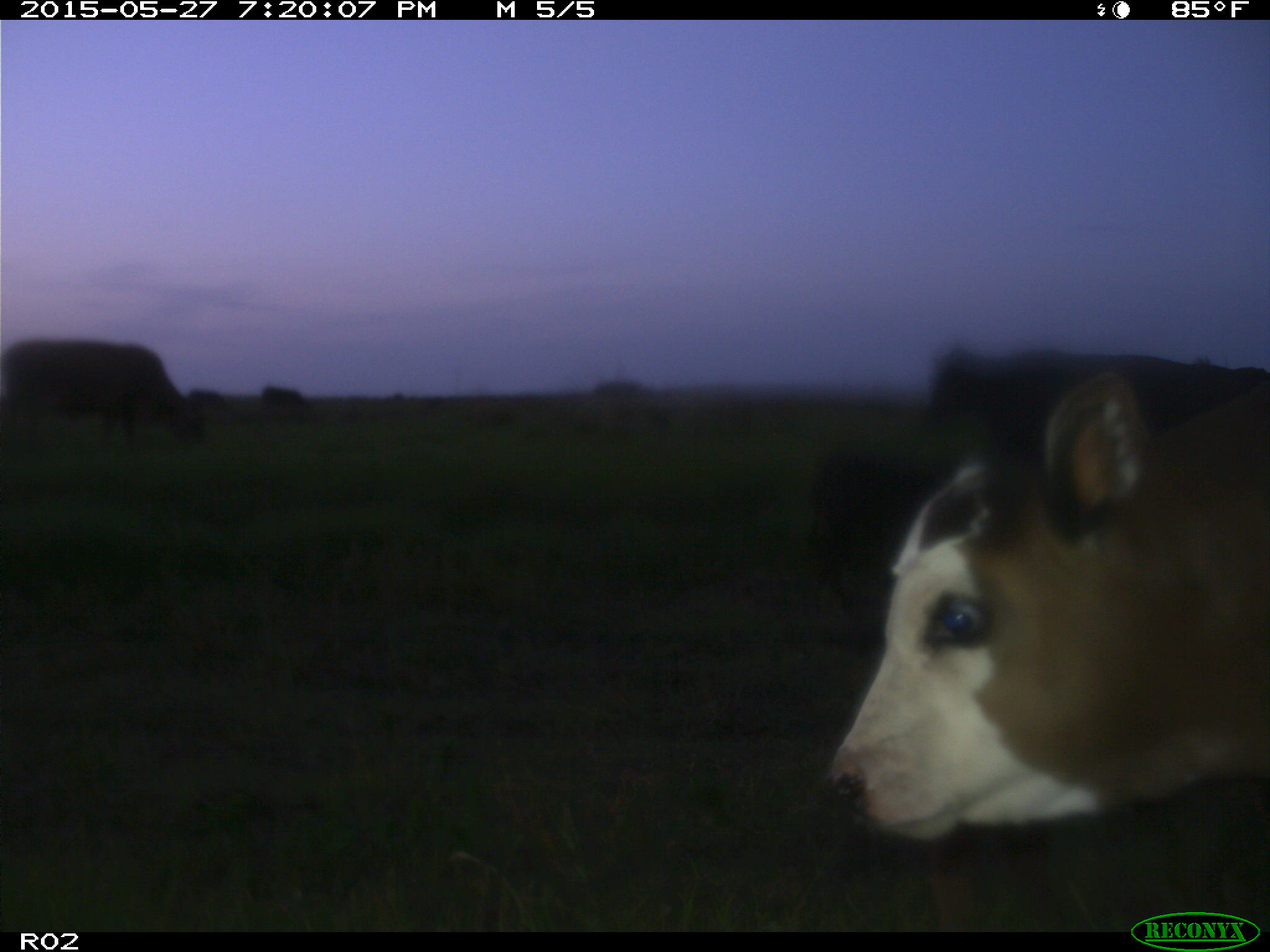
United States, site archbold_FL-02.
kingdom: Animalia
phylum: Chordata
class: Mammalia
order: Artiodactyla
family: Bovidae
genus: Bos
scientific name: Bos taurus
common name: domestic cow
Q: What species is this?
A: Bos taurus (domestic cow).